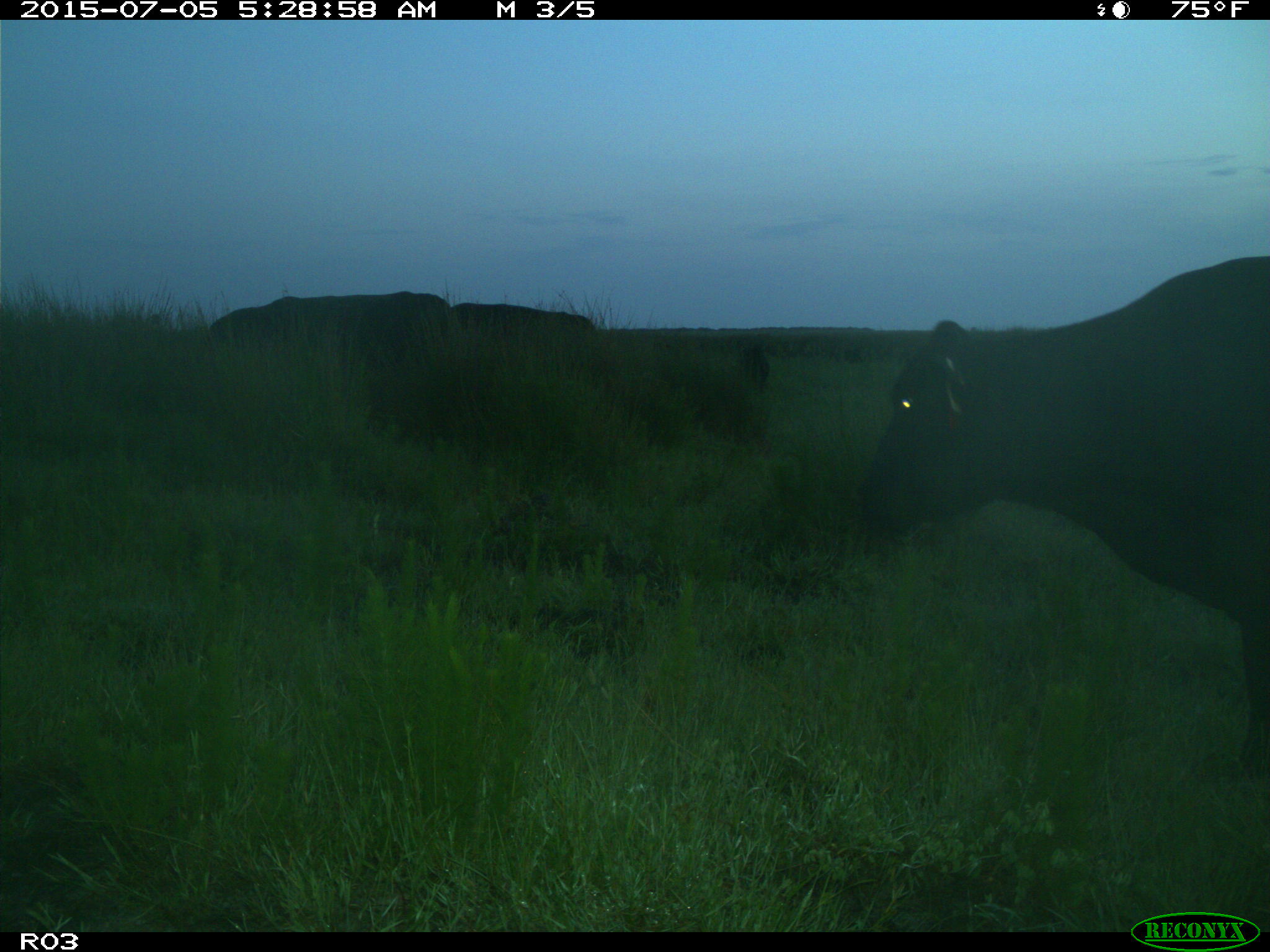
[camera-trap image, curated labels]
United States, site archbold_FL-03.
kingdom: Animalia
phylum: Chordata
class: Mammalia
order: Artiodactyla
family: Bovidae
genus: Bos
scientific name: Bos taurus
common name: domestic cow